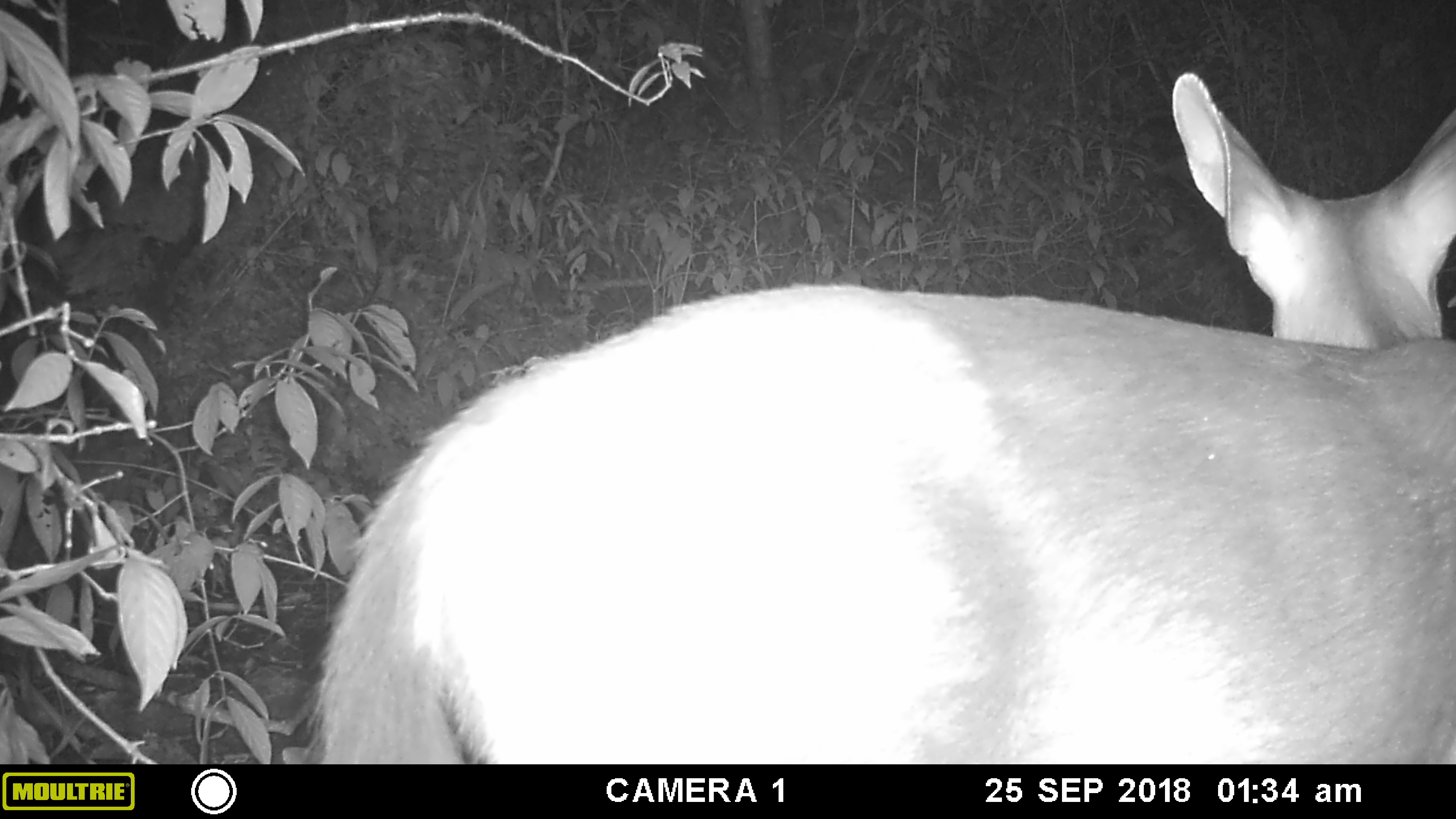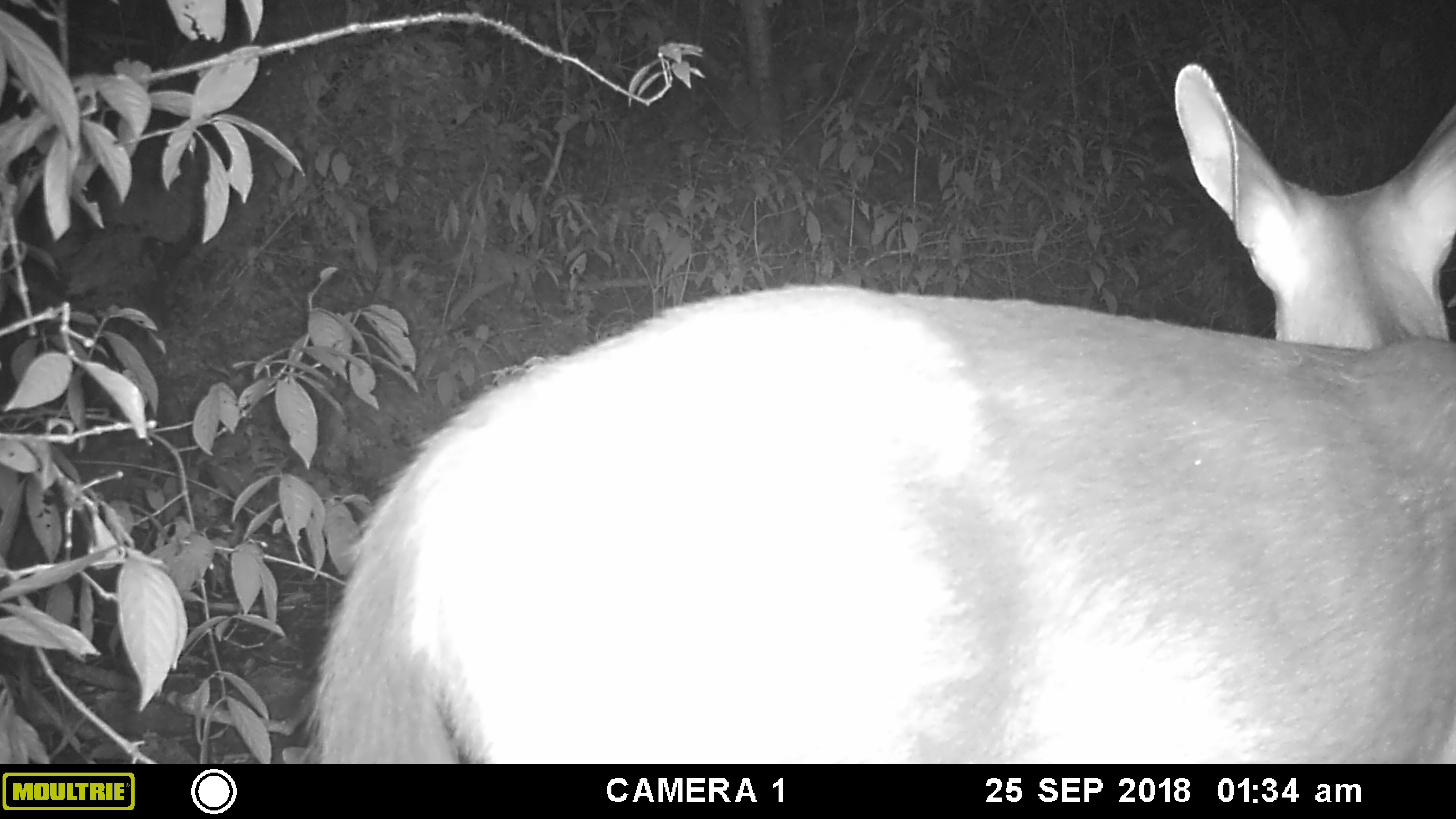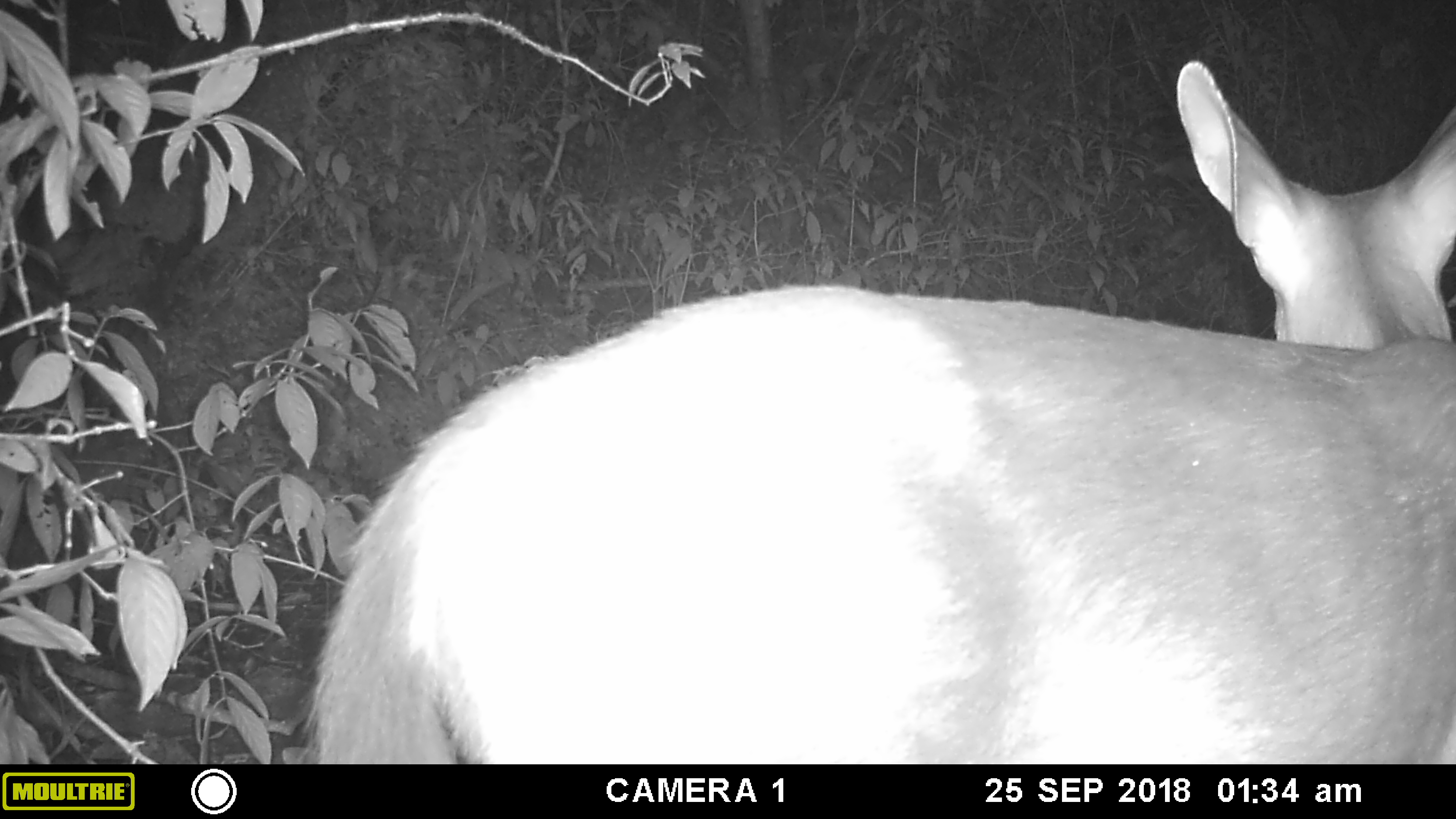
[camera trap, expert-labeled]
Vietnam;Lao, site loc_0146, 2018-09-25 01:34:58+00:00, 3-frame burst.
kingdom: Animalia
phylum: Chordata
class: Mammalia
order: Artiodactyla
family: Cervidae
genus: Rusa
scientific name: Rusa unicolor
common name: sambar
Sambar (Rusa unicolor). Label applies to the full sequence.